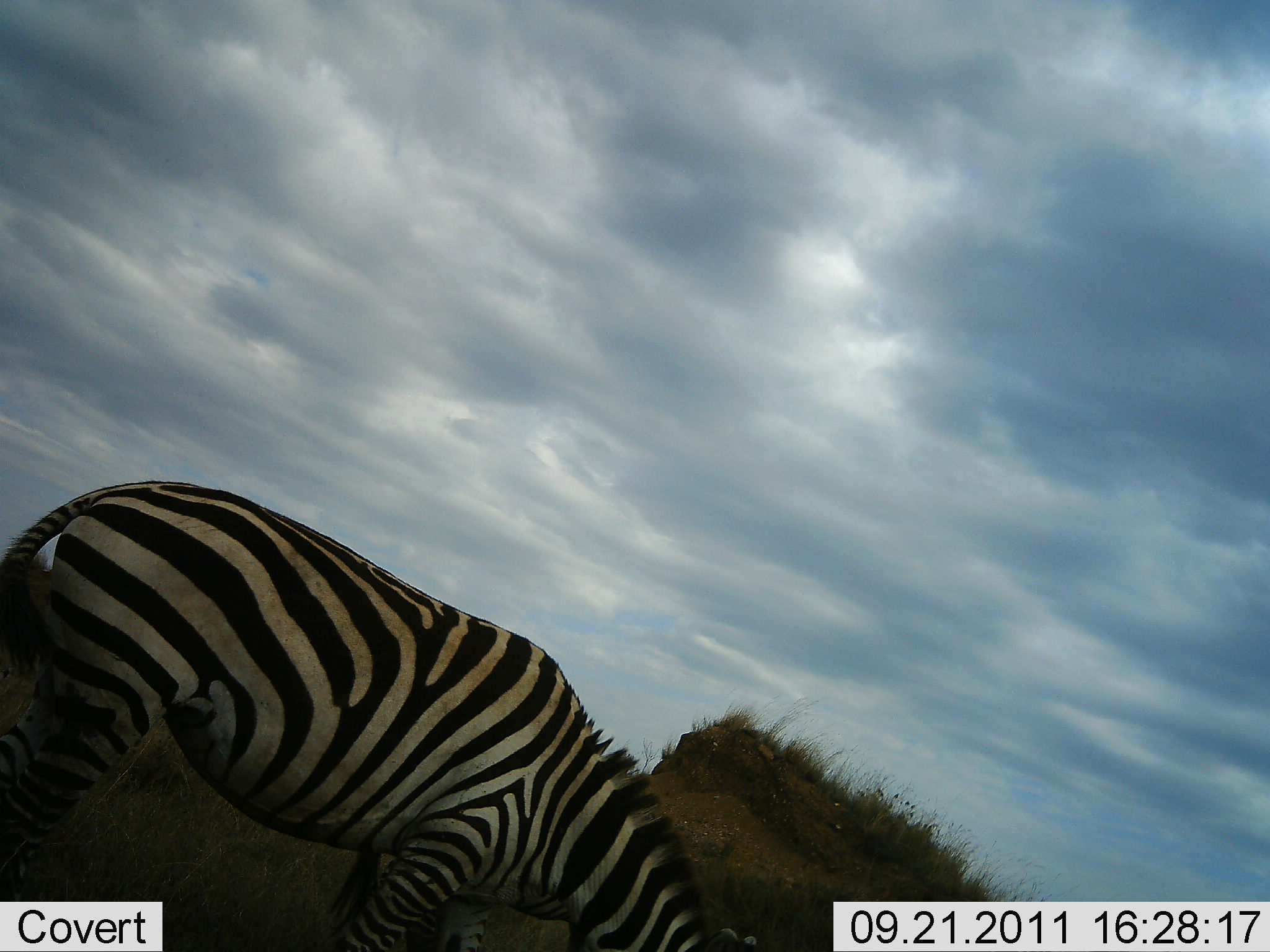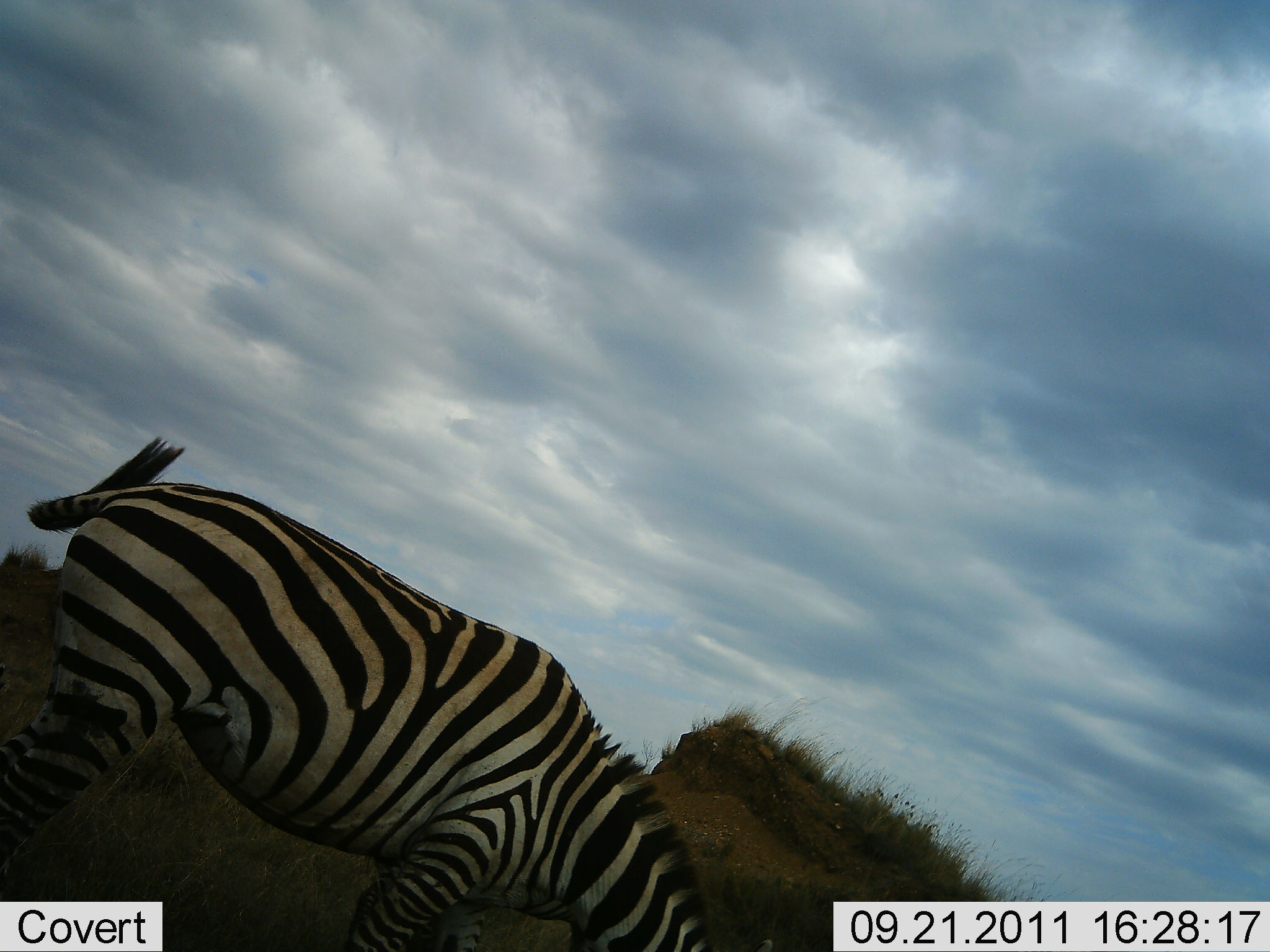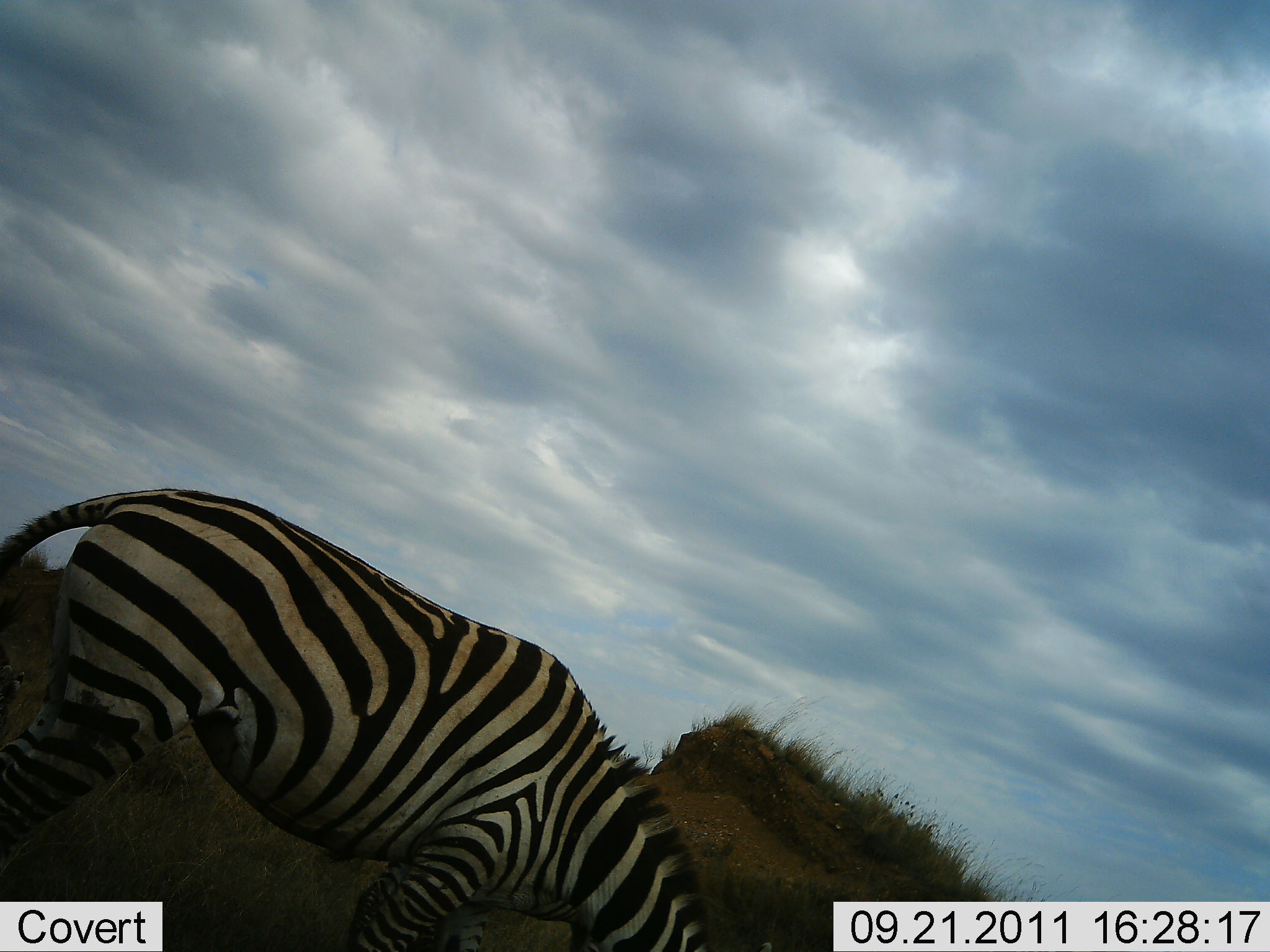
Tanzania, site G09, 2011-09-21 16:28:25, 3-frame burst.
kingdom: Animalia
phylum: Chordata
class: Mammalia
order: Perissodactyla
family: Equidae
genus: Equus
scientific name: Equus quagga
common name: plains zebra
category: zebra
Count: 1.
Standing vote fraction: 62%.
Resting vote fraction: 0%.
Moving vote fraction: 8%.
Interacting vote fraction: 0%.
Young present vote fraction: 0%.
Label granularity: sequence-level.